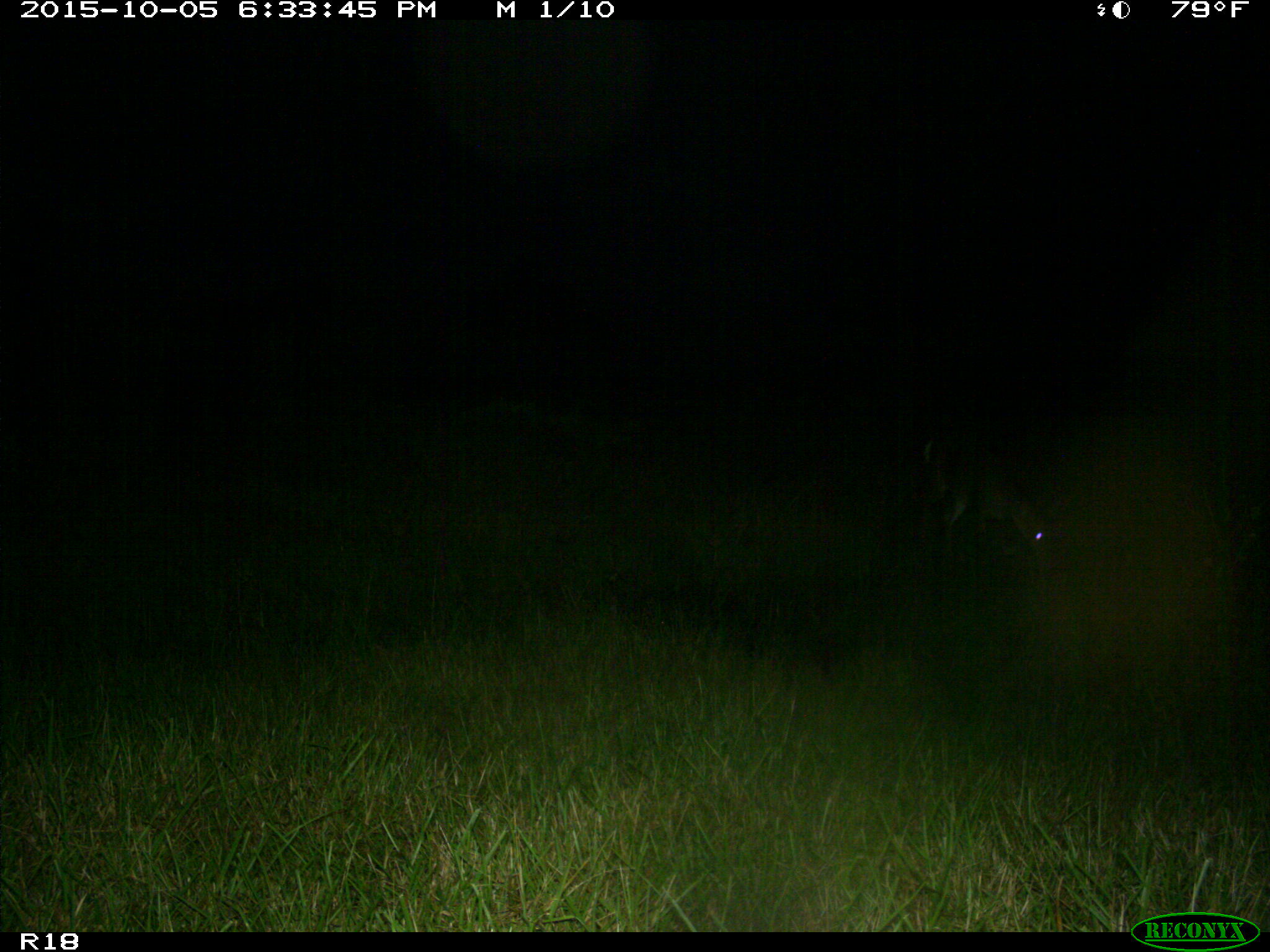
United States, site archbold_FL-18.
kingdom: Animalia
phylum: Chordata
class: Mammalia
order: Artiodactyla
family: Cervidae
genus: Odocoileus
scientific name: Odocoileus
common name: deer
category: unidentified deer